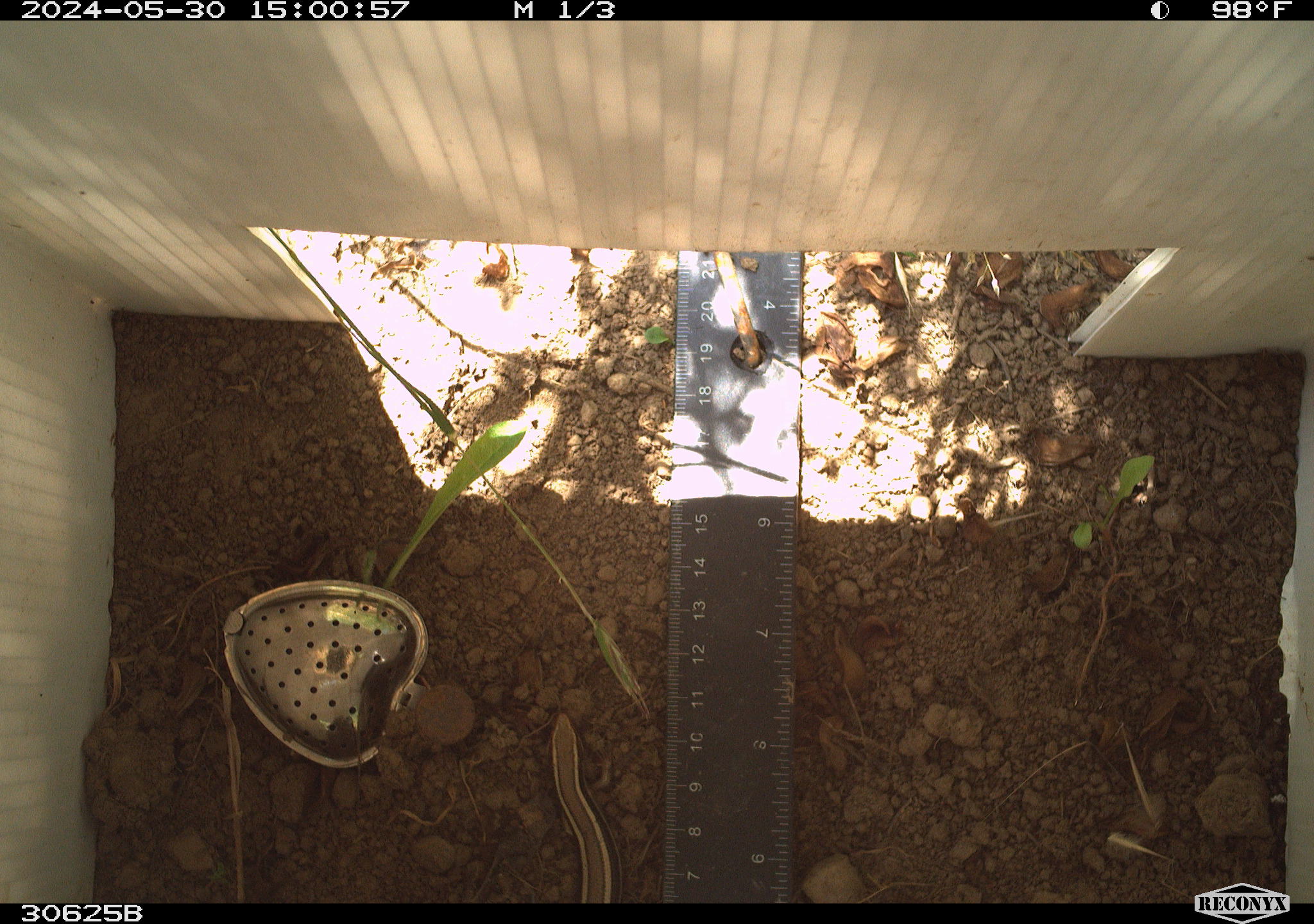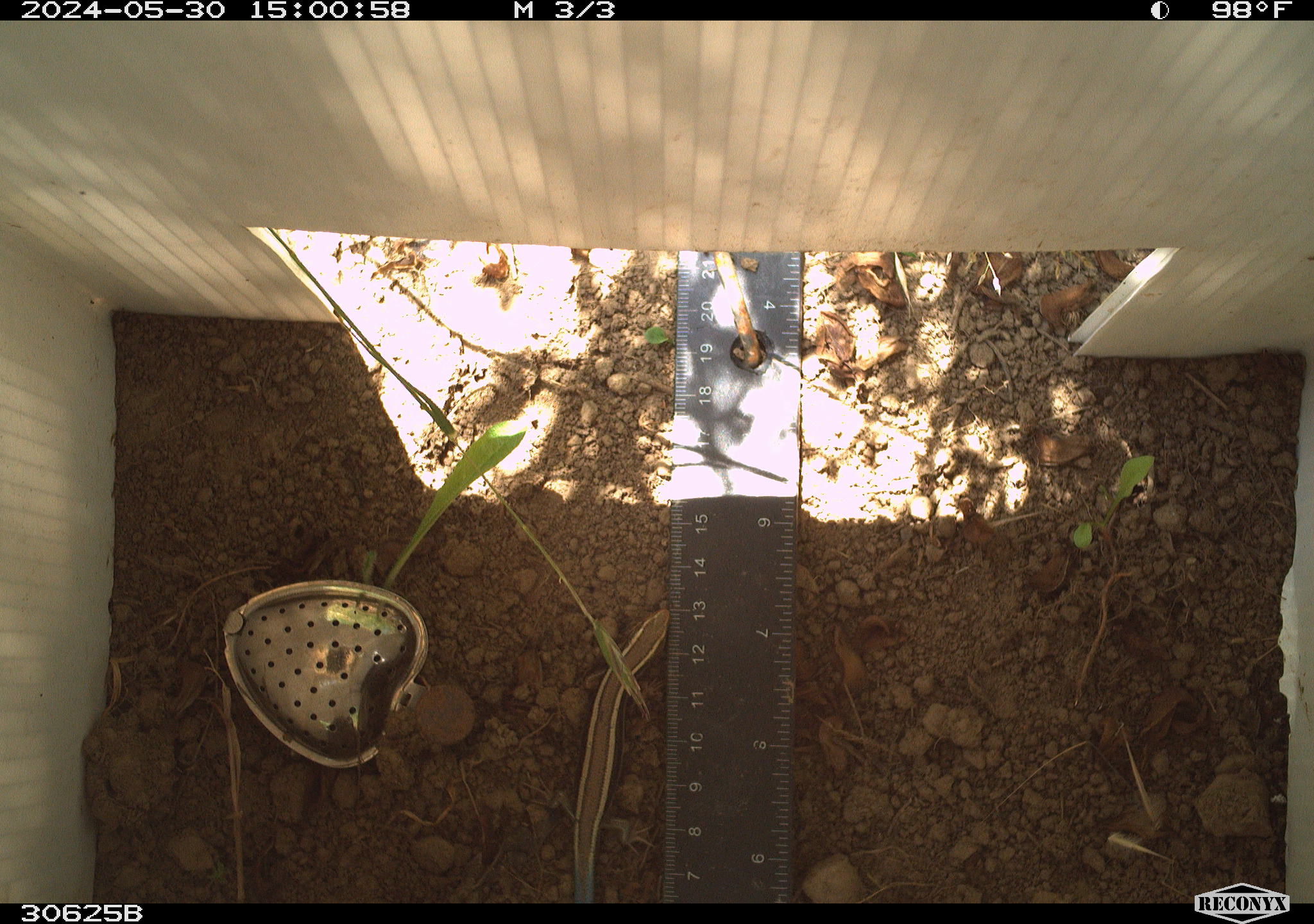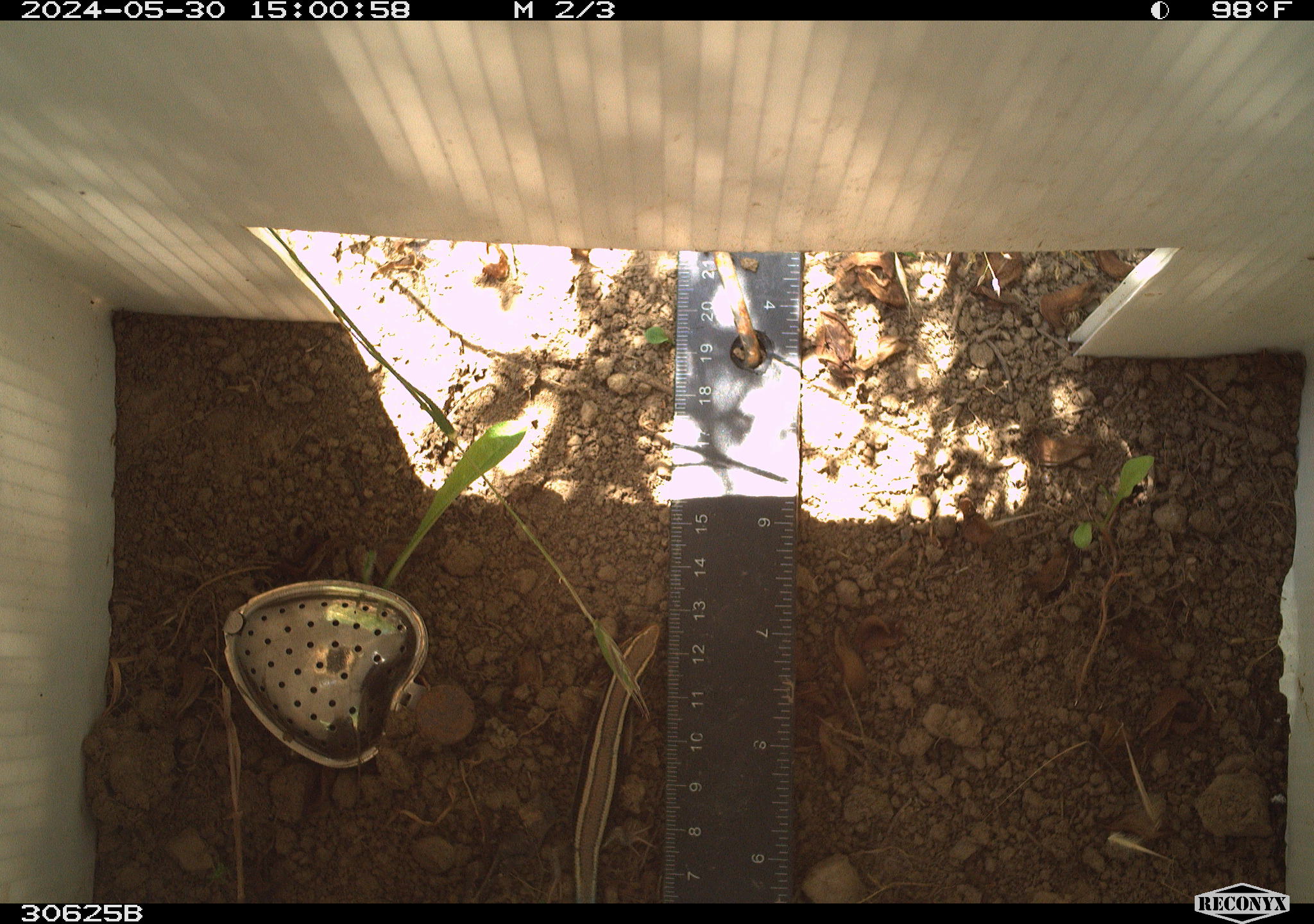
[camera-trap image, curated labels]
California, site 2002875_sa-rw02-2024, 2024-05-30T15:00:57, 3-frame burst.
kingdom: Animalia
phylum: Chordata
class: Reptilia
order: Squamata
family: Scincidae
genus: Plestiodon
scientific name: Plestiodon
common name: blue-tailed skinks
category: plestiodon species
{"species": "plestiodon species (blue-tailed skinks) (Plestiodon)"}